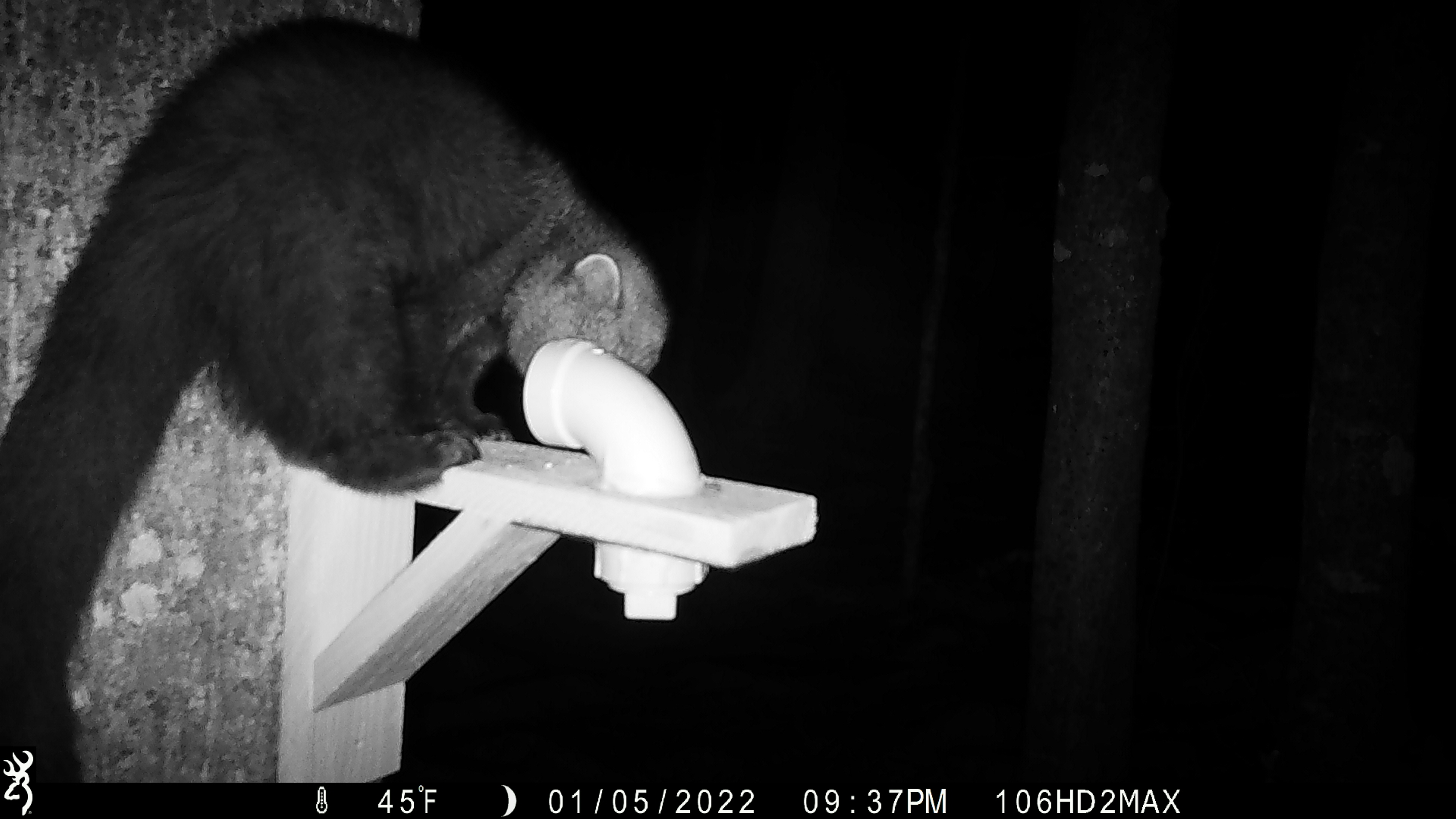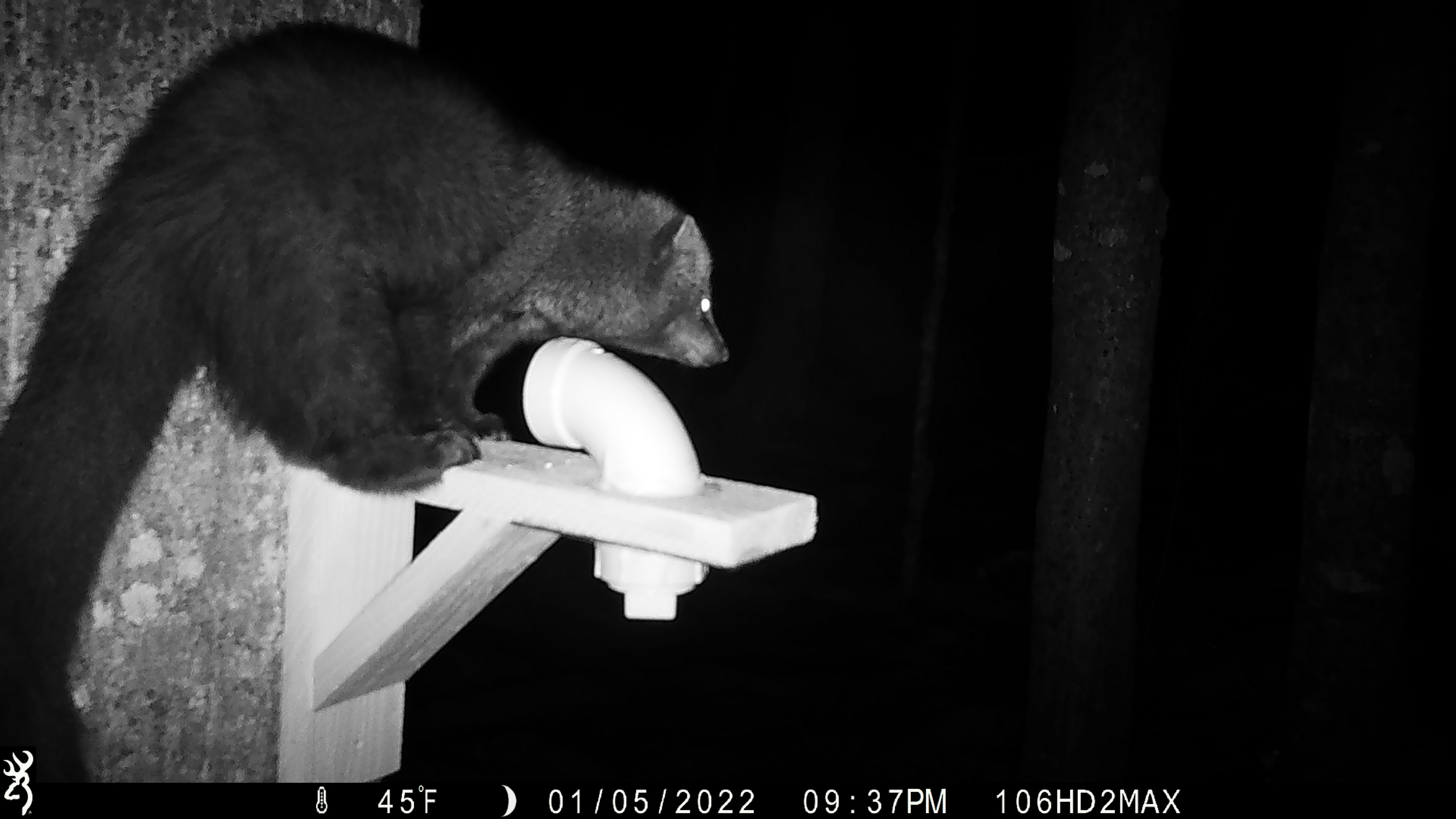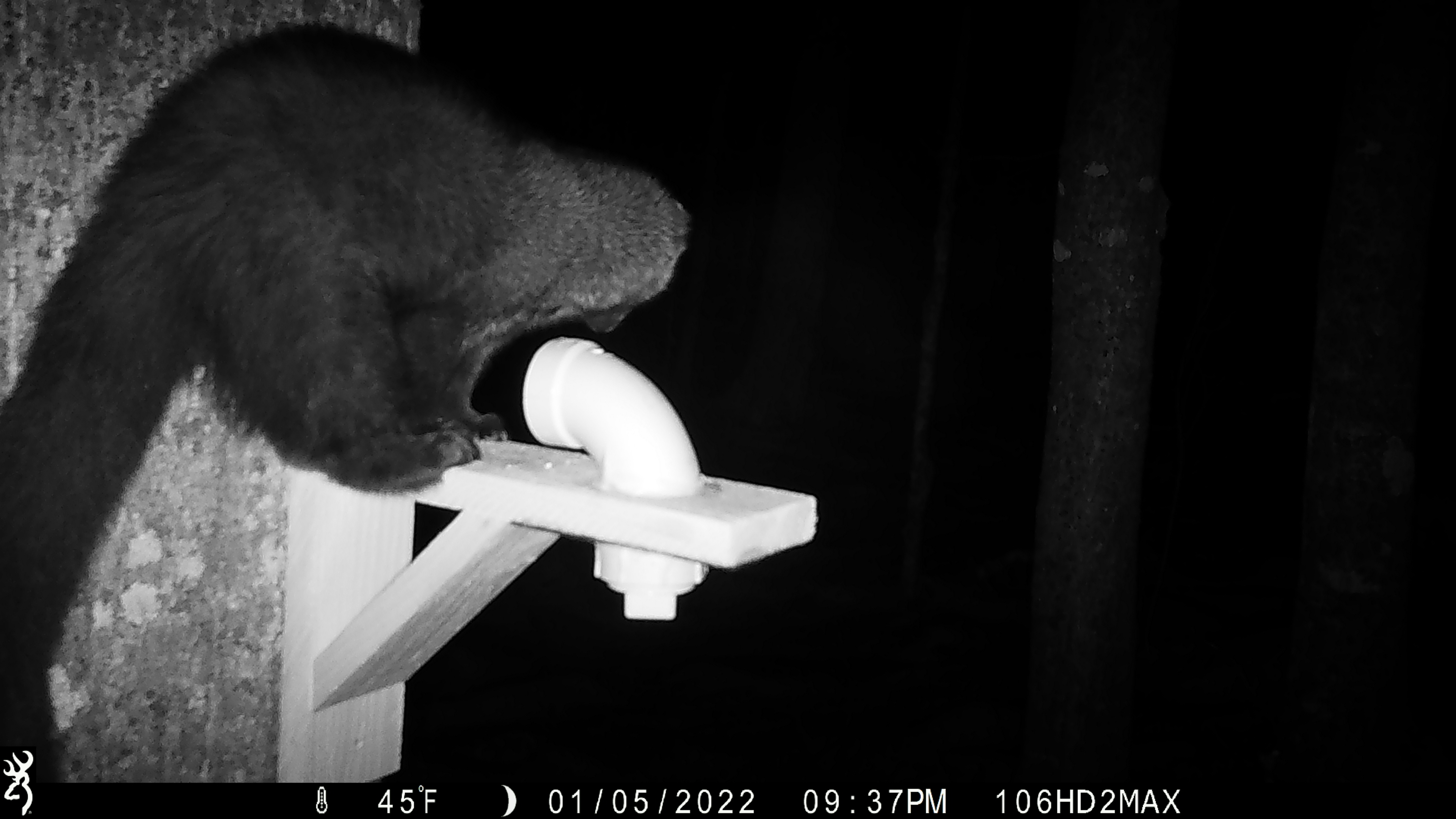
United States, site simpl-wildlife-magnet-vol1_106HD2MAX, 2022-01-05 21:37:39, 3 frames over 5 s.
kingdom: Animalia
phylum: Chordata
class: Mammalia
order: Carnivora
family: Mustelidae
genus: Pekania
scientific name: Pekania pennanti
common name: fisher